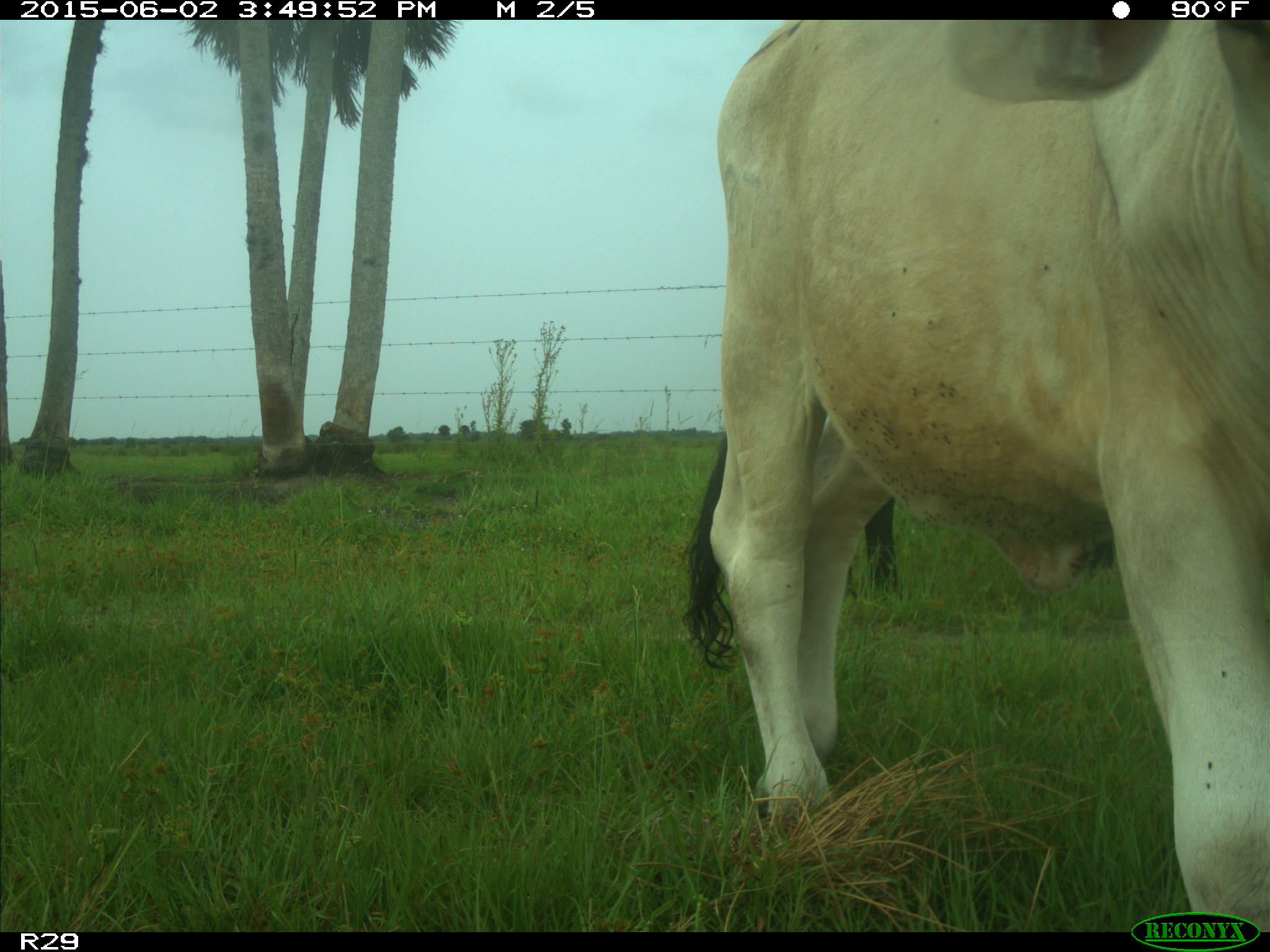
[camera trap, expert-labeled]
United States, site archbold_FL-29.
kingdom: Animalia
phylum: Chordata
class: Mammalia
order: Artiodactyla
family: Bovidae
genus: Bos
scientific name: Bos taurus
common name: domestic cow